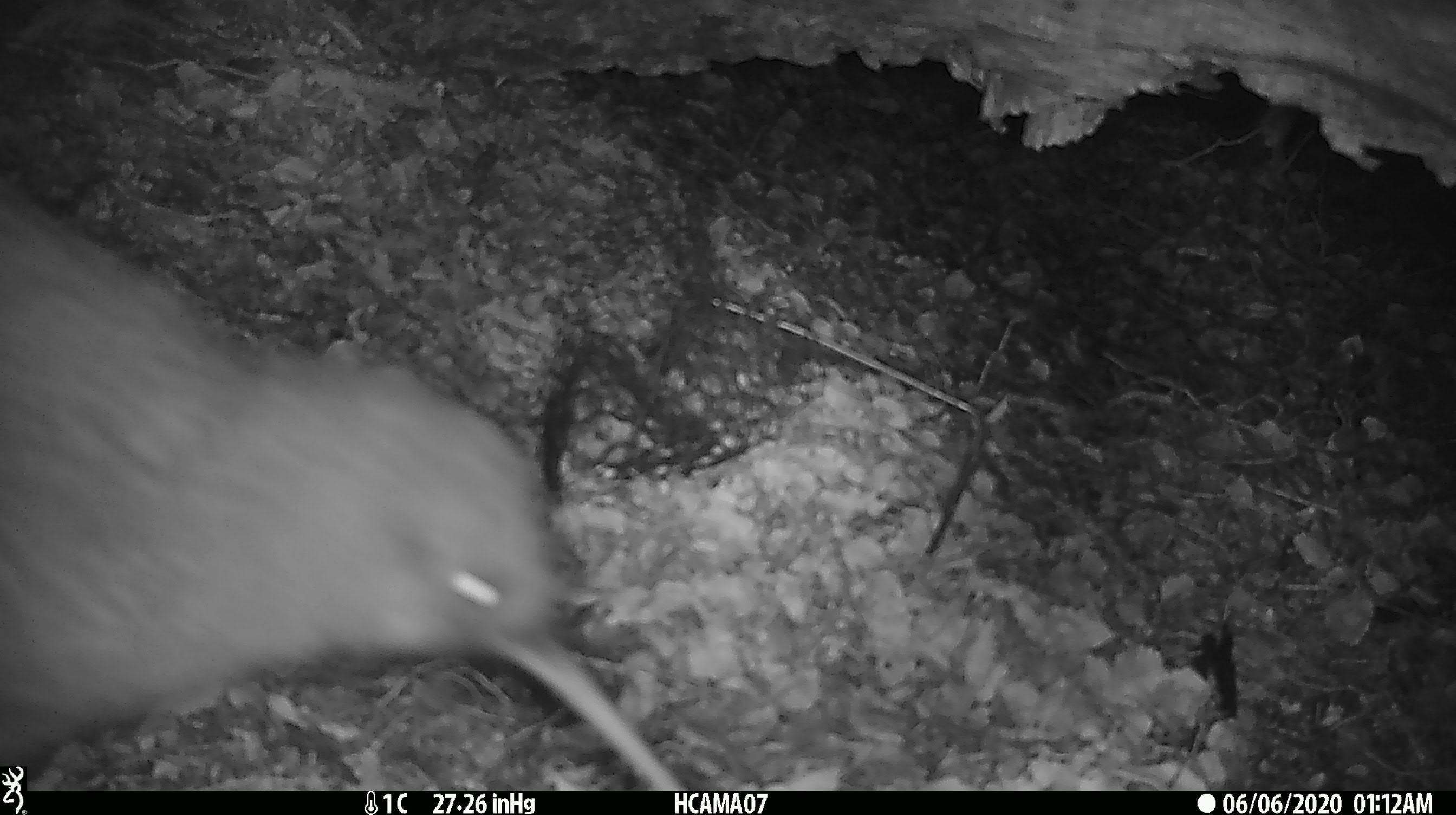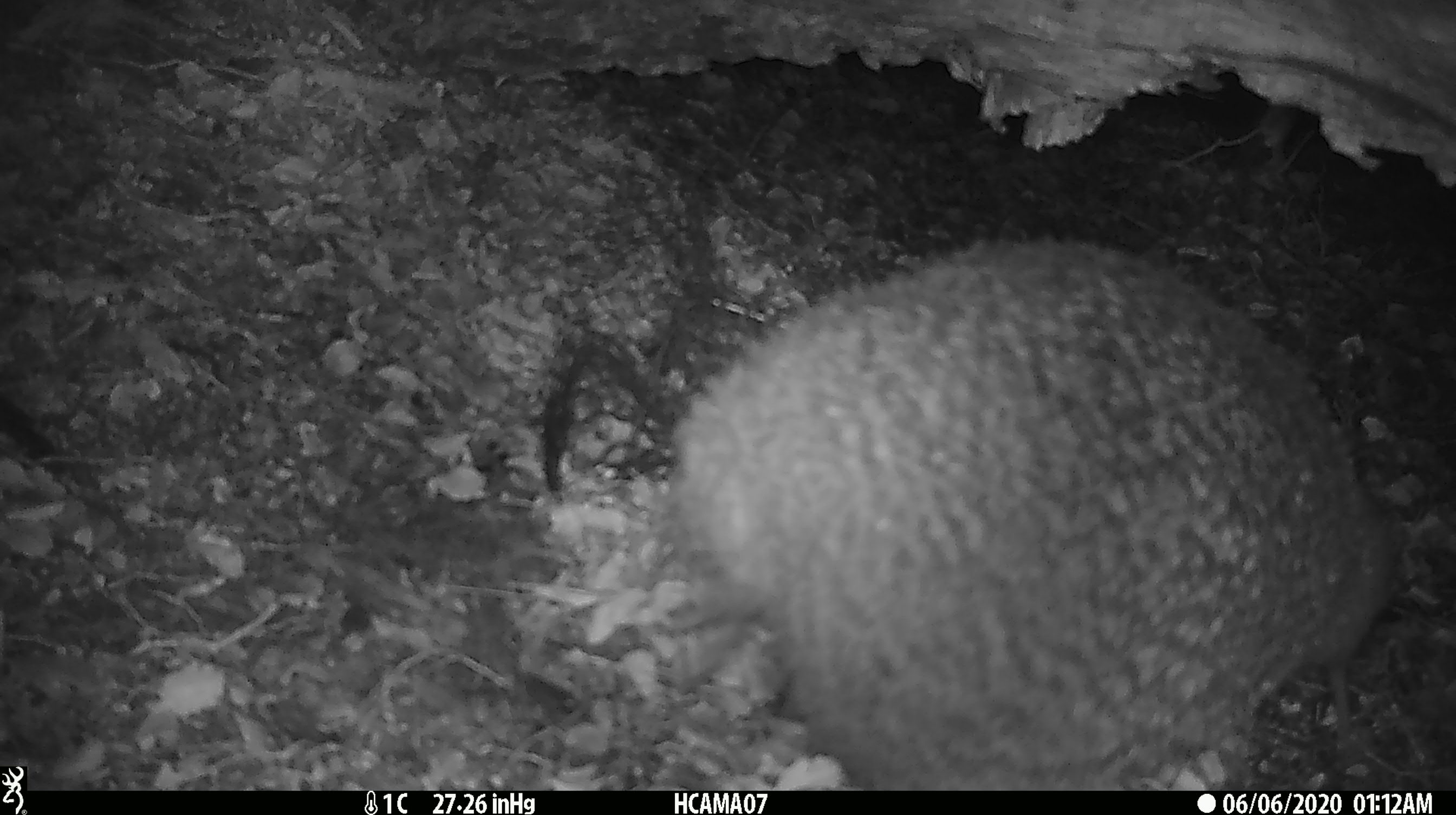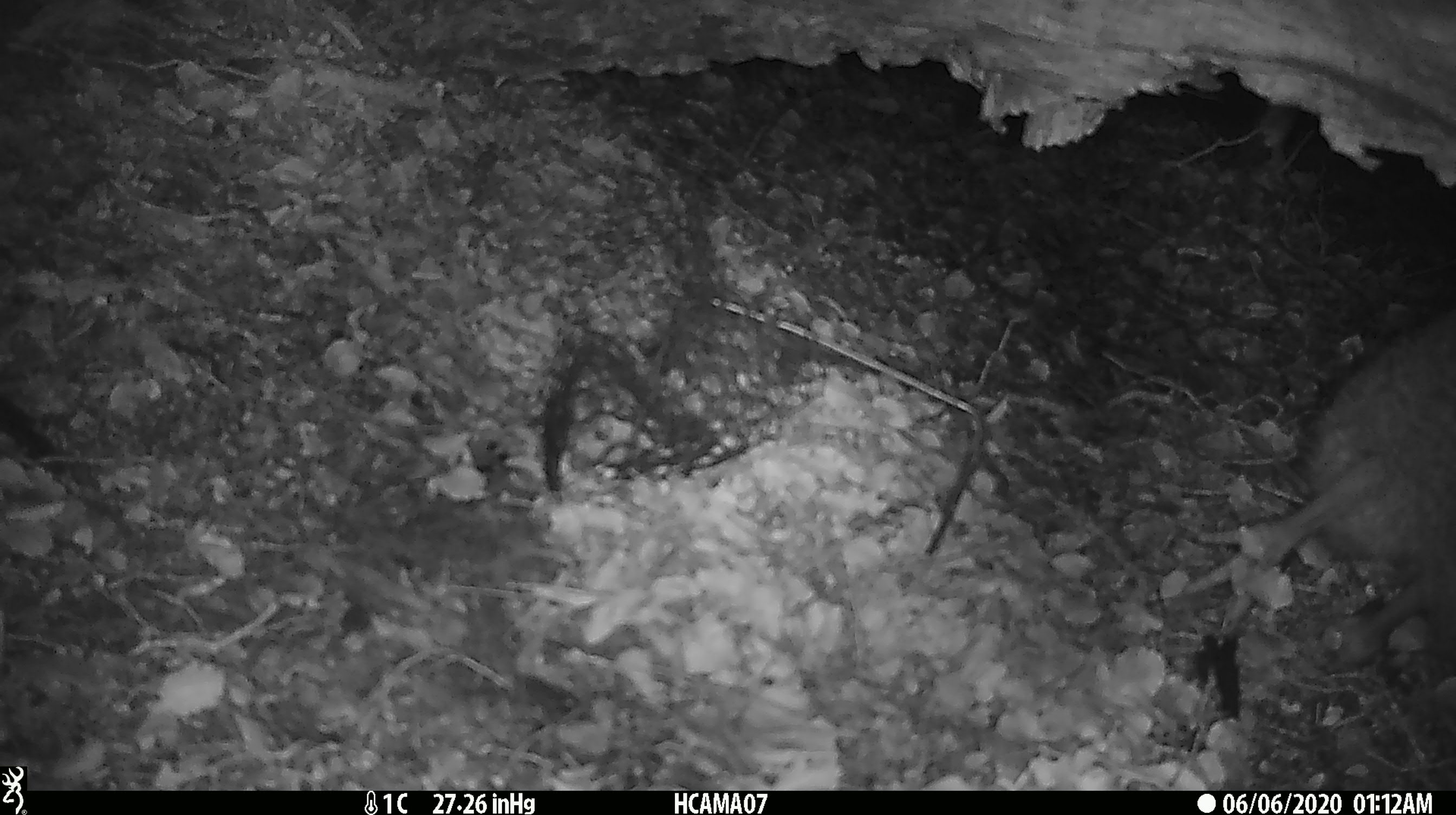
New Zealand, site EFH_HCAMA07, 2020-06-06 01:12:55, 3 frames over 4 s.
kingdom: Animalia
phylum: Chordata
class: Aves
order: Apterygiformes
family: Apterygidae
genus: Apteryx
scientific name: Apteryx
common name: kiwi